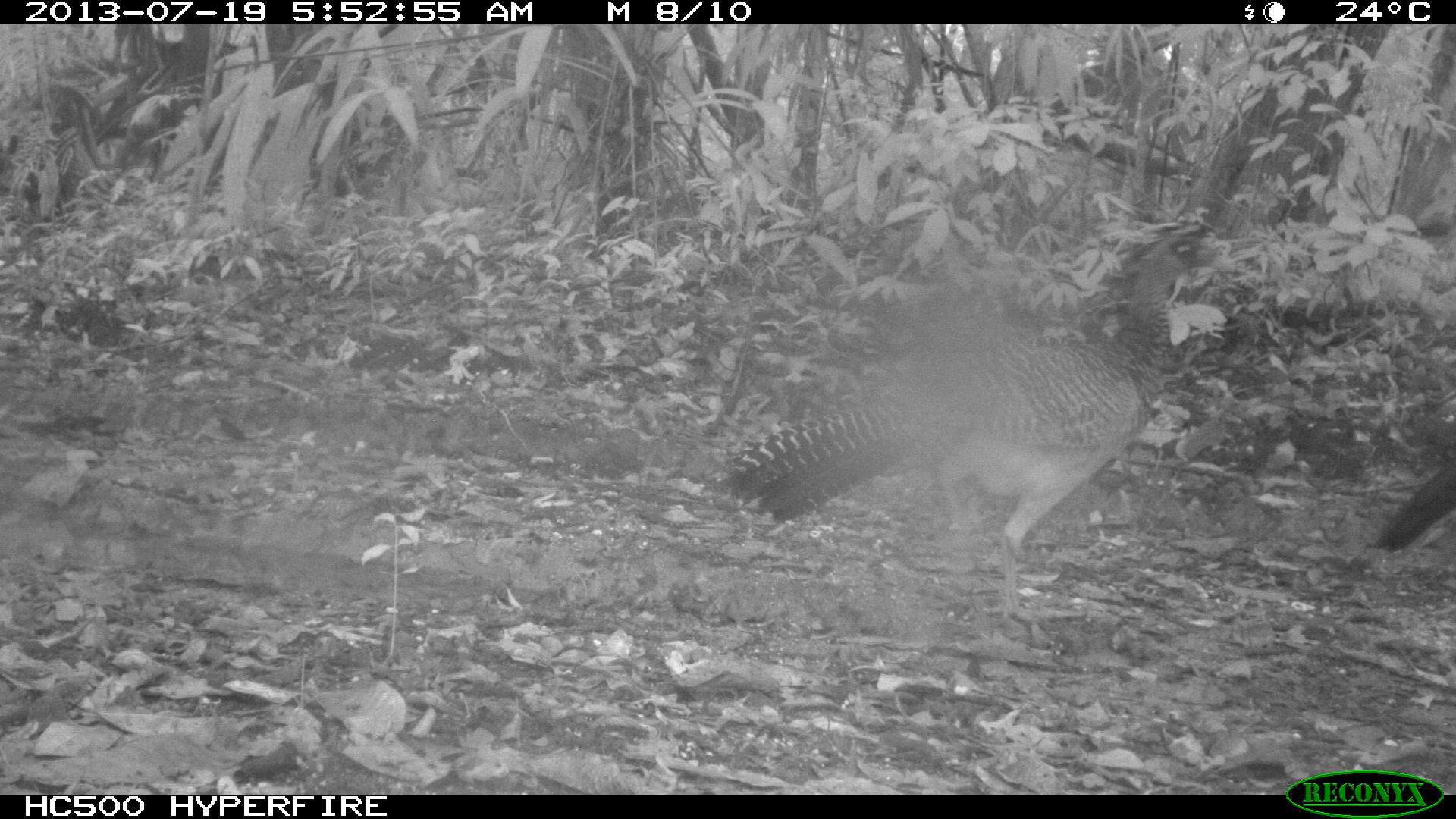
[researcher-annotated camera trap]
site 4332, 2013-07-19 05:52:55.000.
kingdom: Animalia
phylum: Chordata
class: Aves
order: Galliformes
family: Cracidae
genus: Crax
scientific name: Crax rubra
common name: great curassow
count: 2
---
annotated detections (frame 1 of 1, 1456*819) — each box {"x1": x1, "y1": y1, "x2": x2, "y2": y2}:
crax rubra: {"x1": 725, "y1": 240, "x2": 1244, "y2": 641}